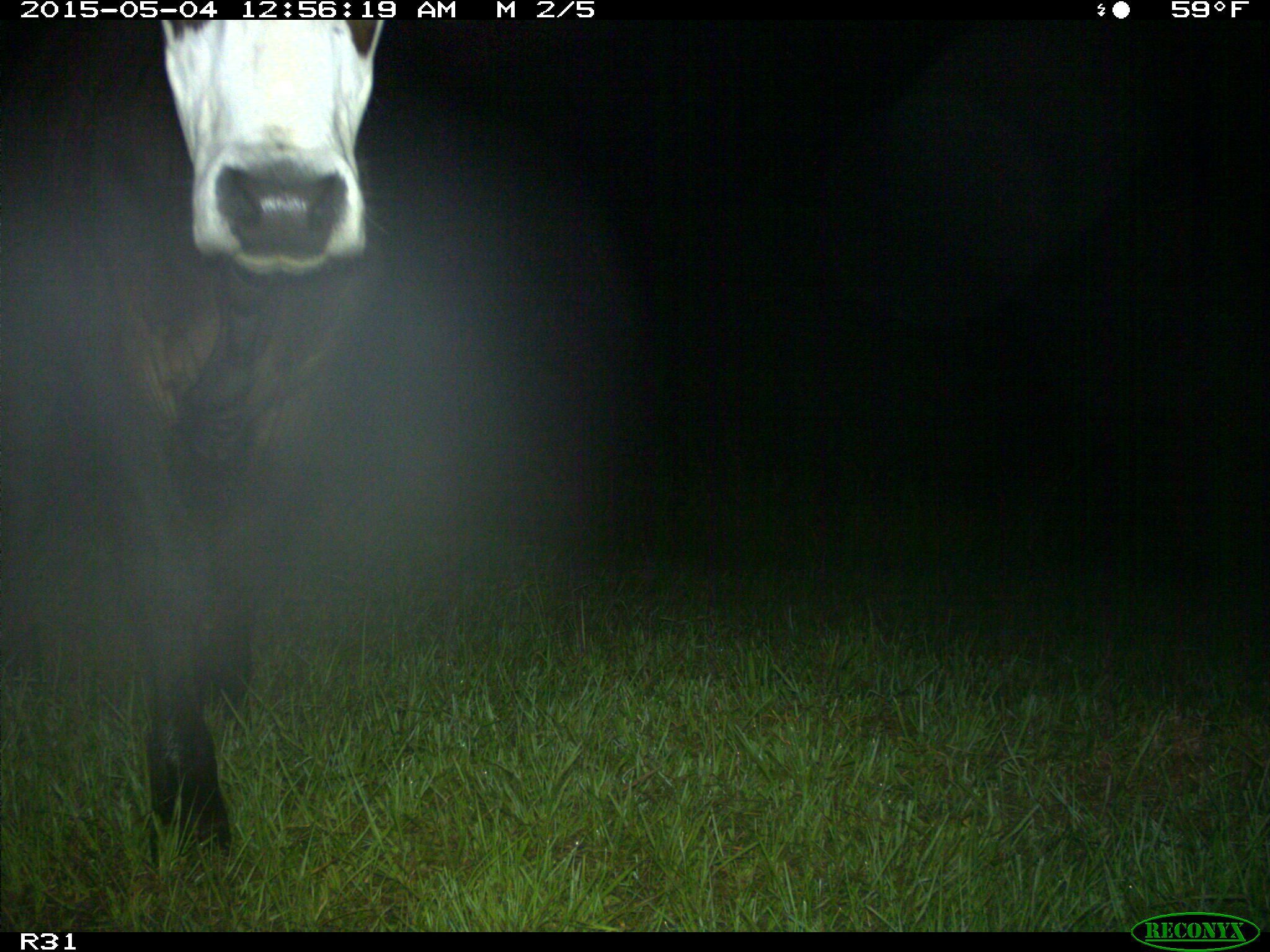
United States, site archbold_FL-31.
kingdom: Animalia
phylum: Chordata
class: Mammalia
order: Artiodactyla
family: Bovidae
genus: Bos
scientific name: Bos taurus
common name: domestic cow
Bos taurus (domestic cow).